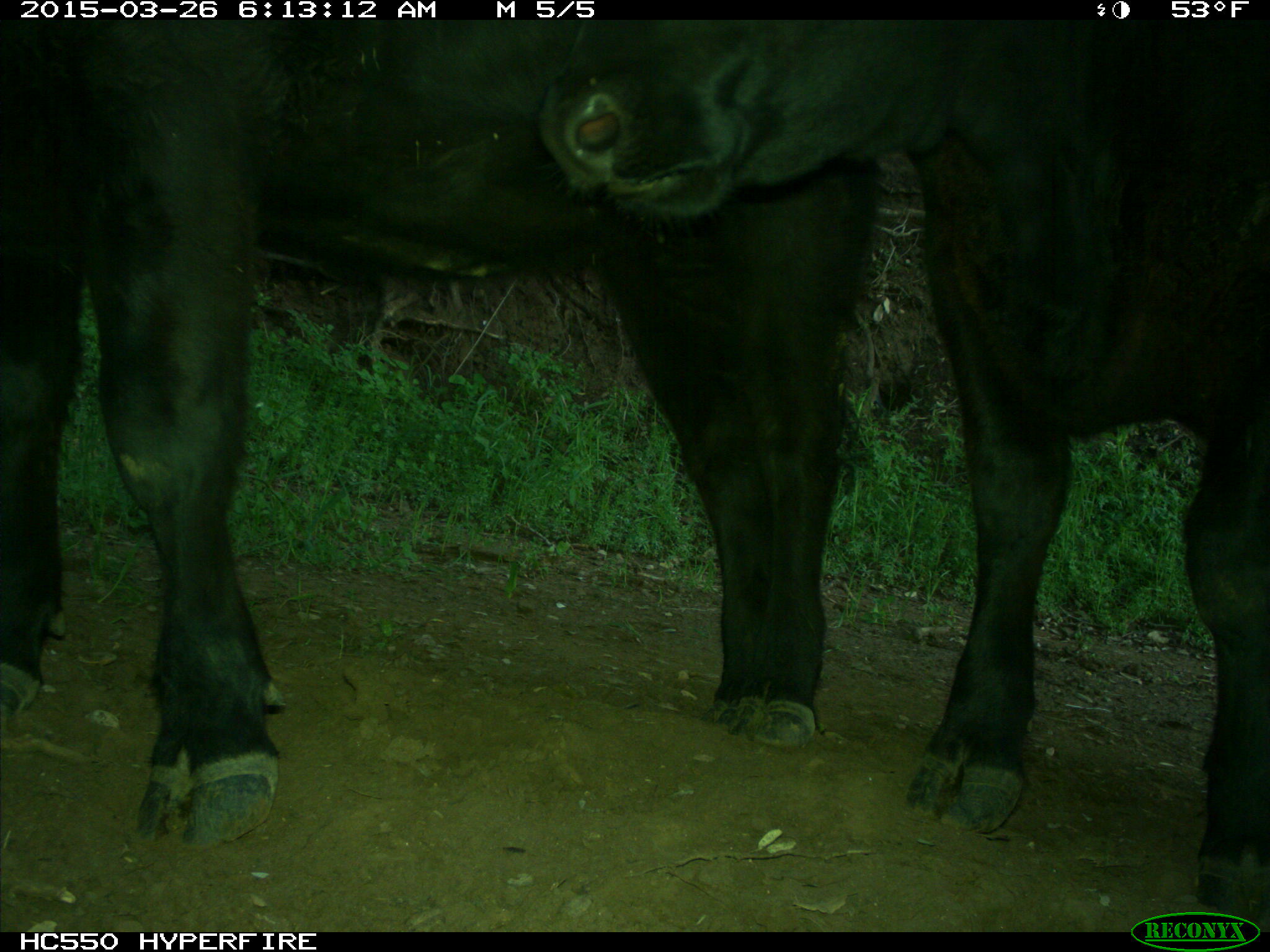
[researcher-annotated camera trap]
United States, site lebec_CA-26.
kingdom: Animalia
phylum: Chordata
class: Mammalia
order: Artiodactyla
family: Bovidae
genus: Bos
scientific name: Bos taurus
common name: domestic cow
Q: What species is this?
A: Bos taurus (domestic cow).